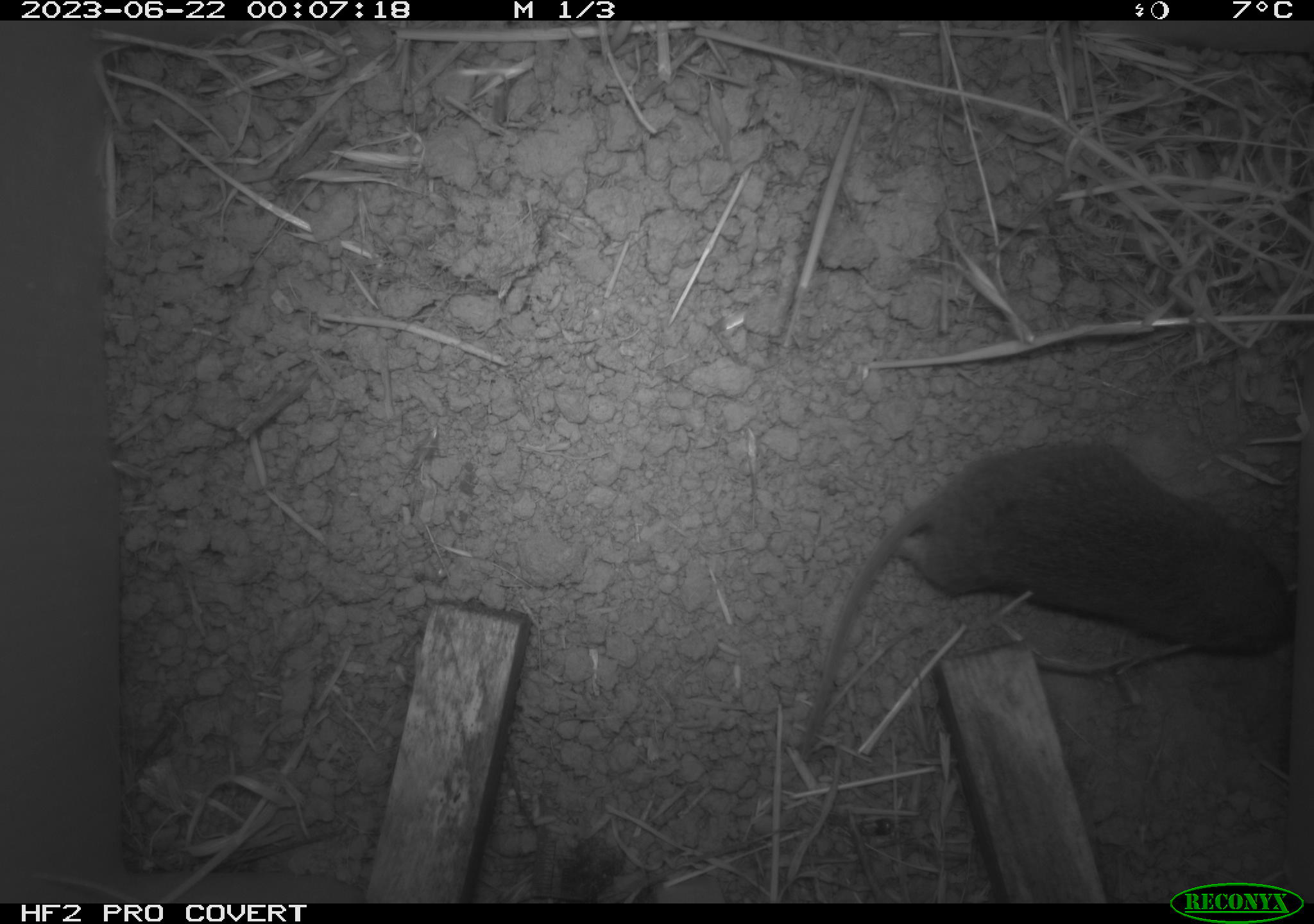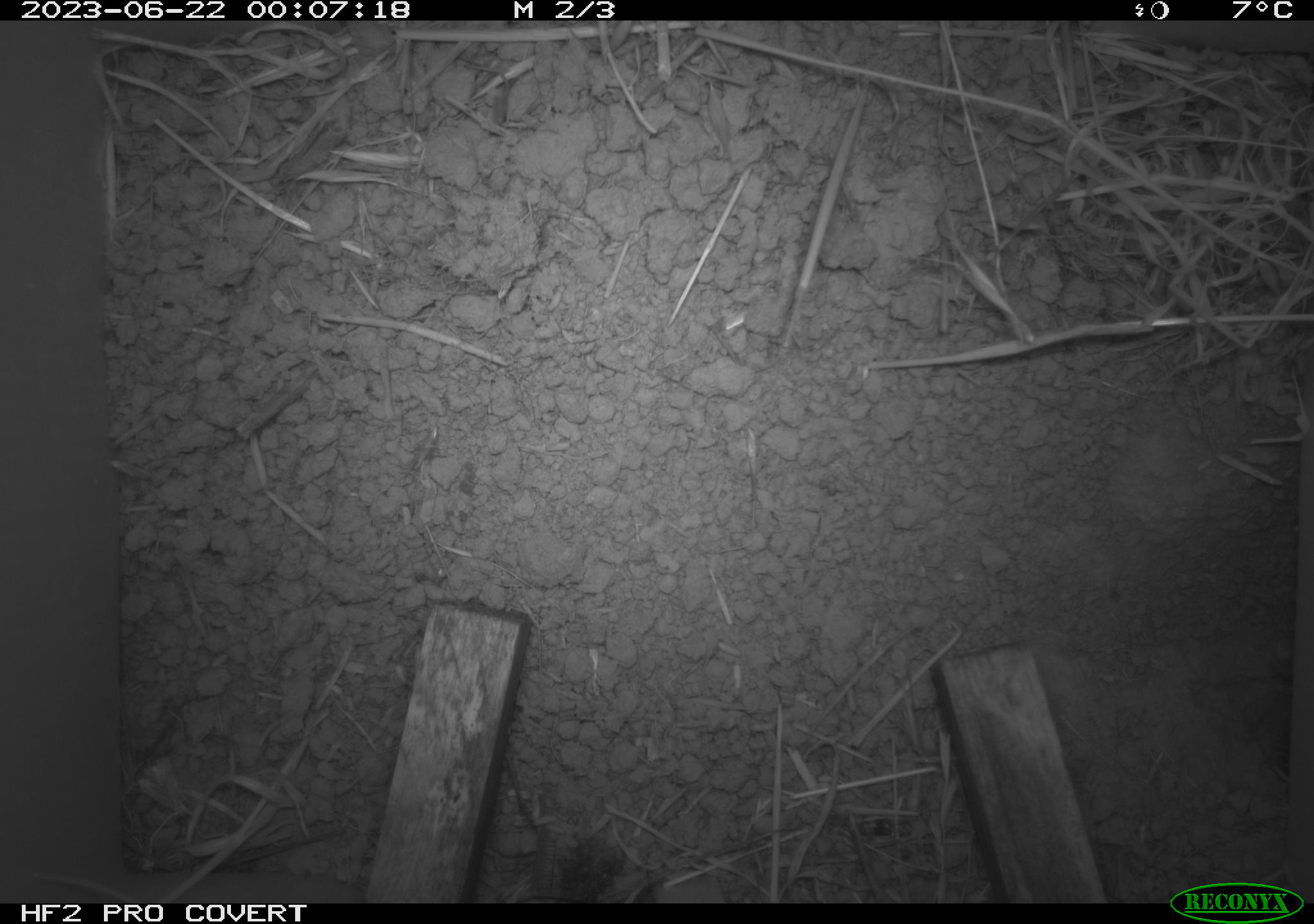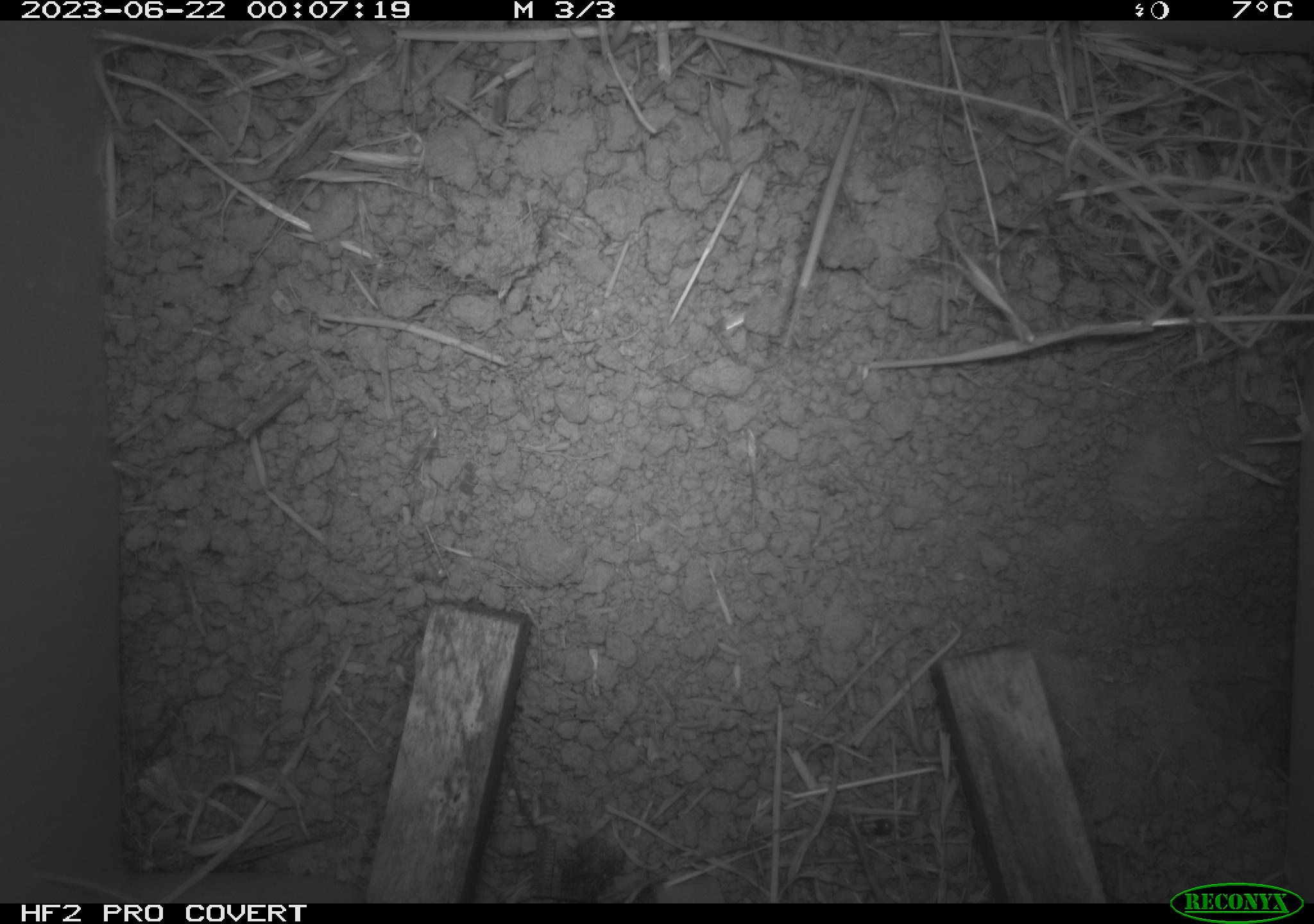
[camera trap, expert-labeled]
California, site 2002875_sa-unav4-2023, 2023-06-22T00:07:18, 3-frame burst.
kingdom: Animalia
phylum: Chordata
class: Mammalia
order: Rodentia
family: Cricetidae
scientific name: Arvicolinae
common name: voles, lemmings, and muskrats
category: arvicolinae subfamily